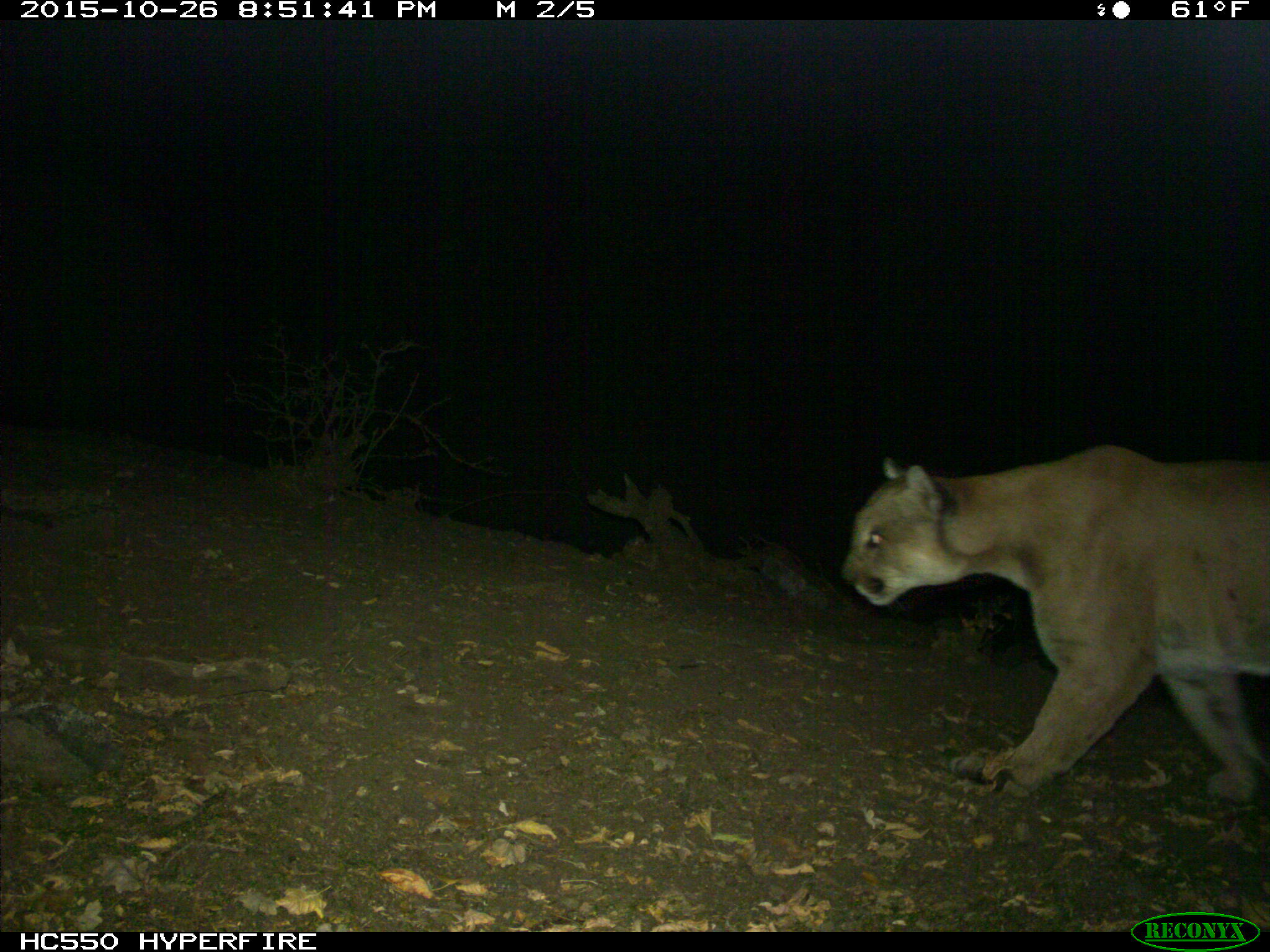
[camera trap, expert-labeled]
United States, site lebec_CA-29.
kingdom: Animalia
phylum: Chordata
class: Mammalia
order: Carnivora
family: Felidae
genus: Puma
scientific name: Puma concolor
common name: mountain lion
Puma concolor (mountain lion).